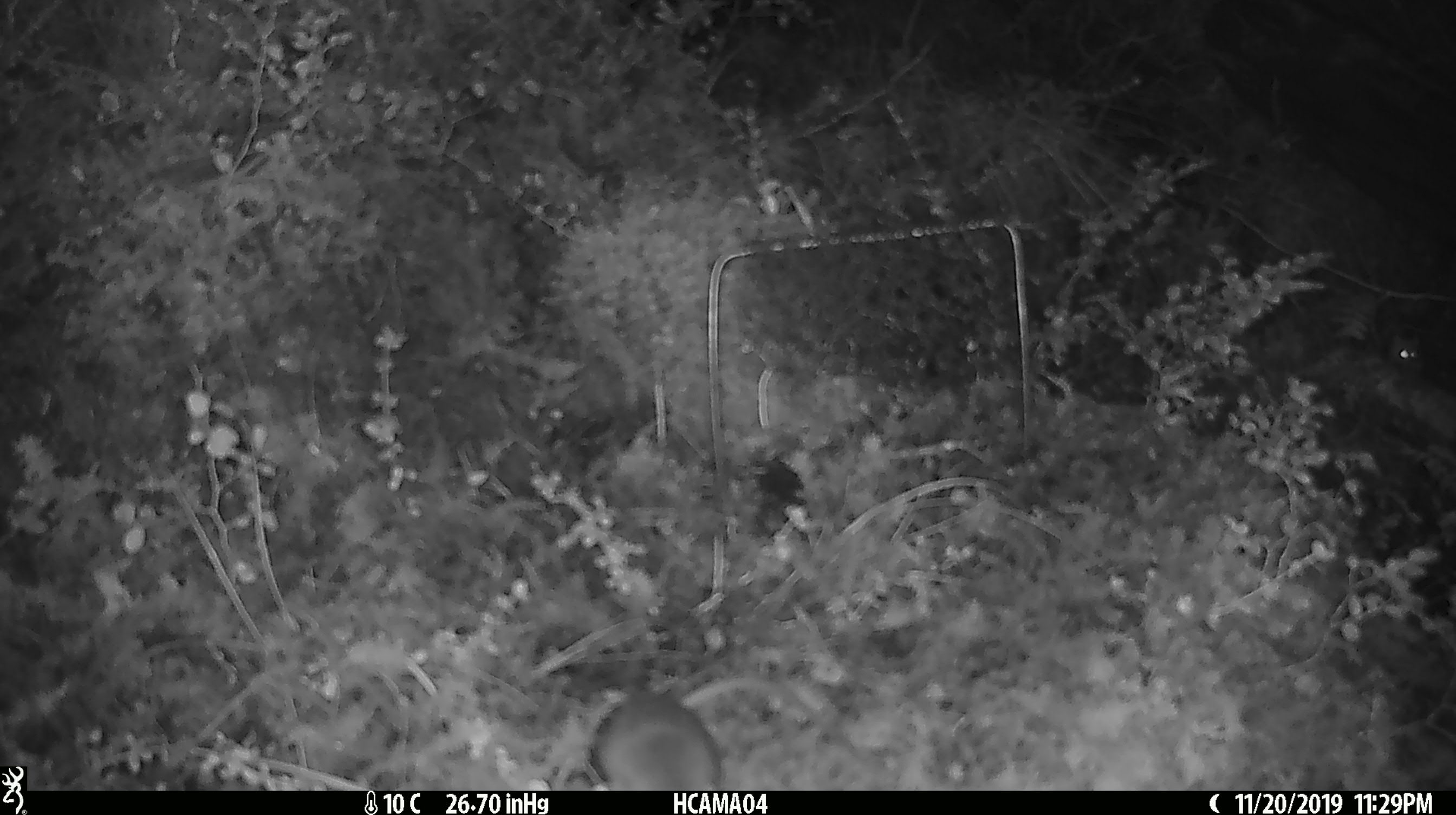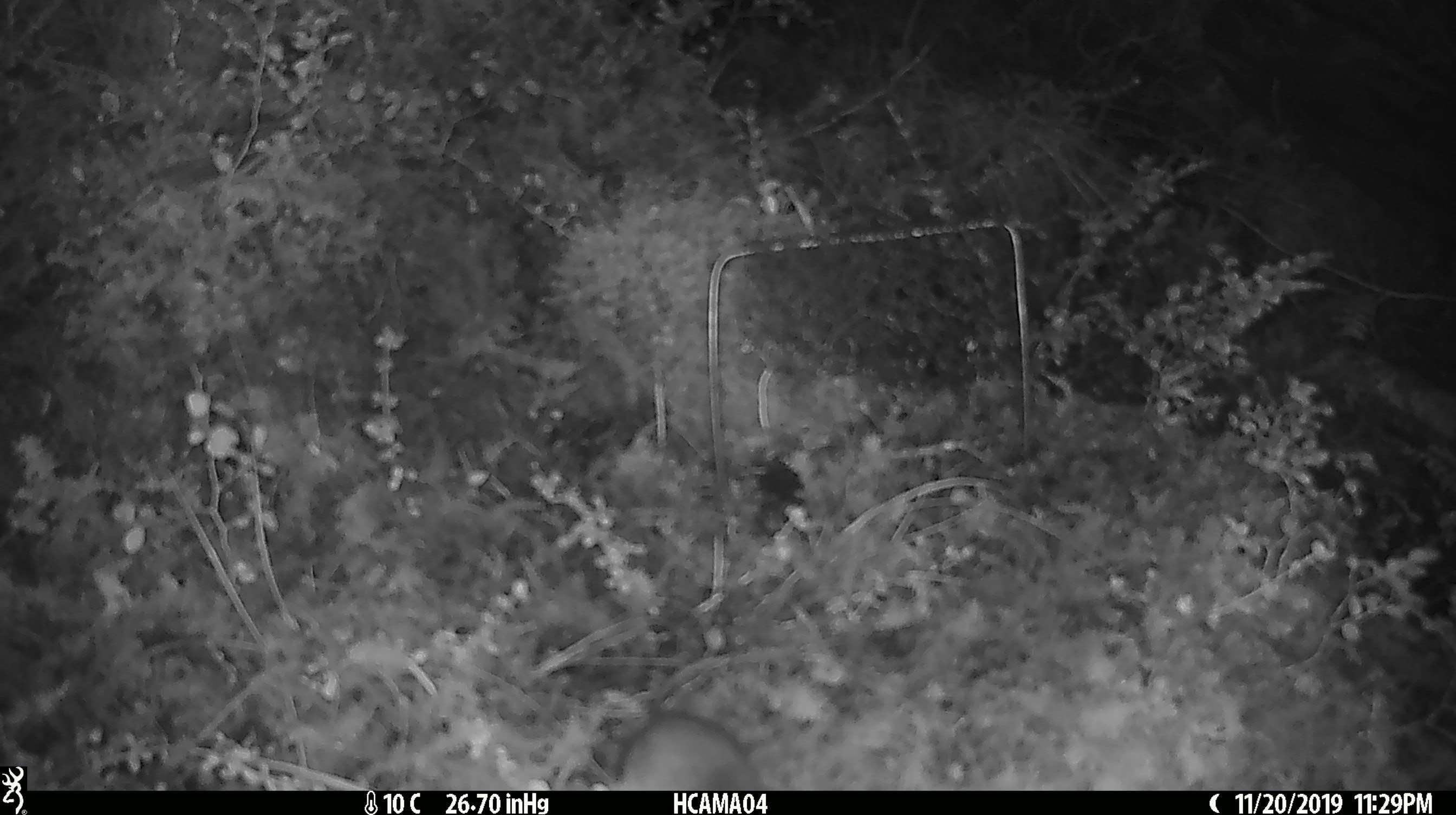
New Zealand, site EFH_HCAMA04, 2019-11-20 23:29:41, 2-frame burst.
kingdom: Animalia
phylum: Chordata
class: Mammalia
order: Rodentia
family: Muridae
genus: Mus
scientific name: Mus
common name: mouse